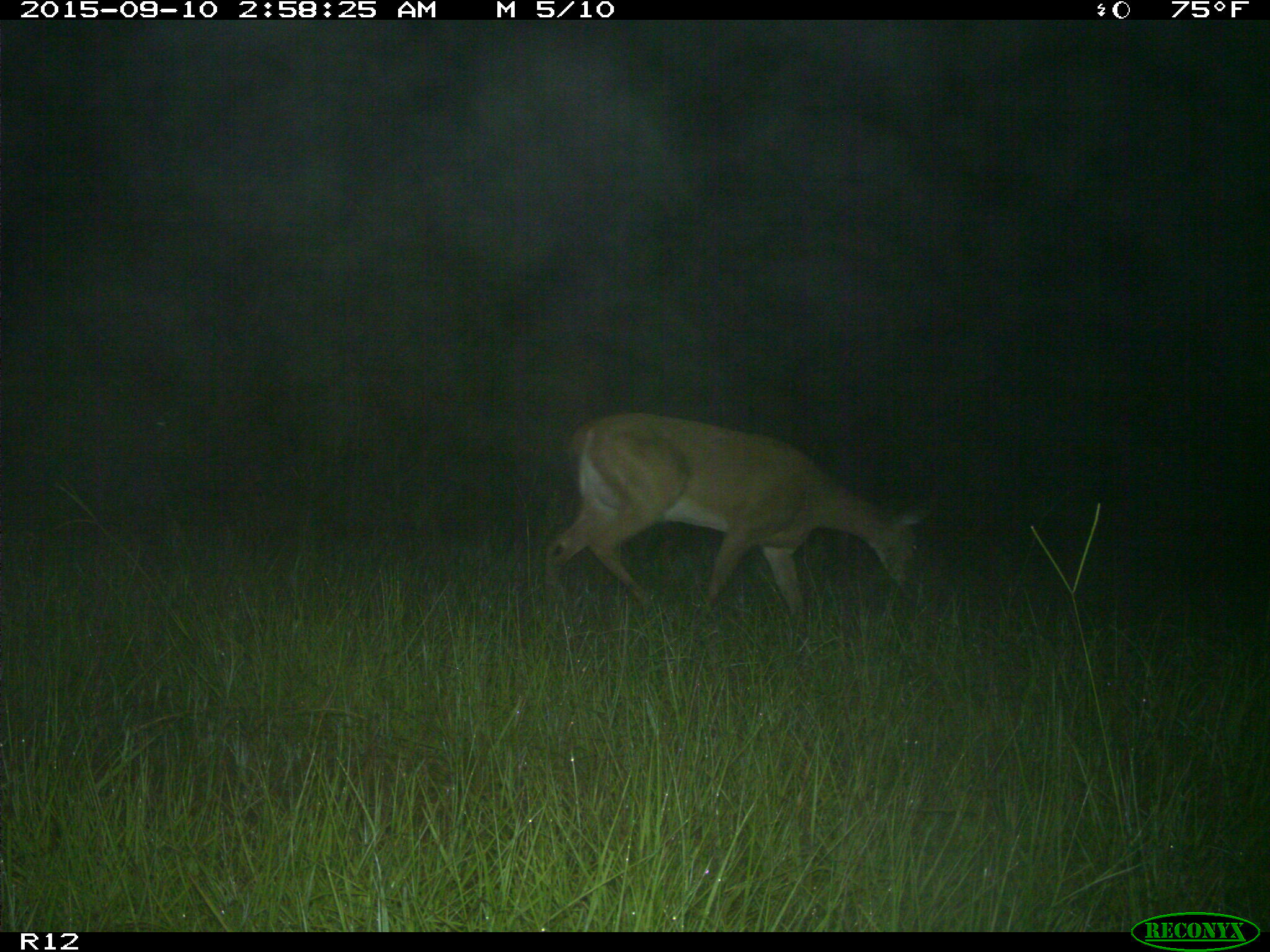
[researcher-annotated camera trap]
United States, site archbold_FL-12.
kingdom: Animalia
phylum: Chordata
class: Mammalia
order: Artiodactyla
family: Cervidae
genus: Odocoileus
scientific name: Odocoileus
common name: deer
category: unidentified deer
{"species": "unidentified deer (deer) (Odocoileus)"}